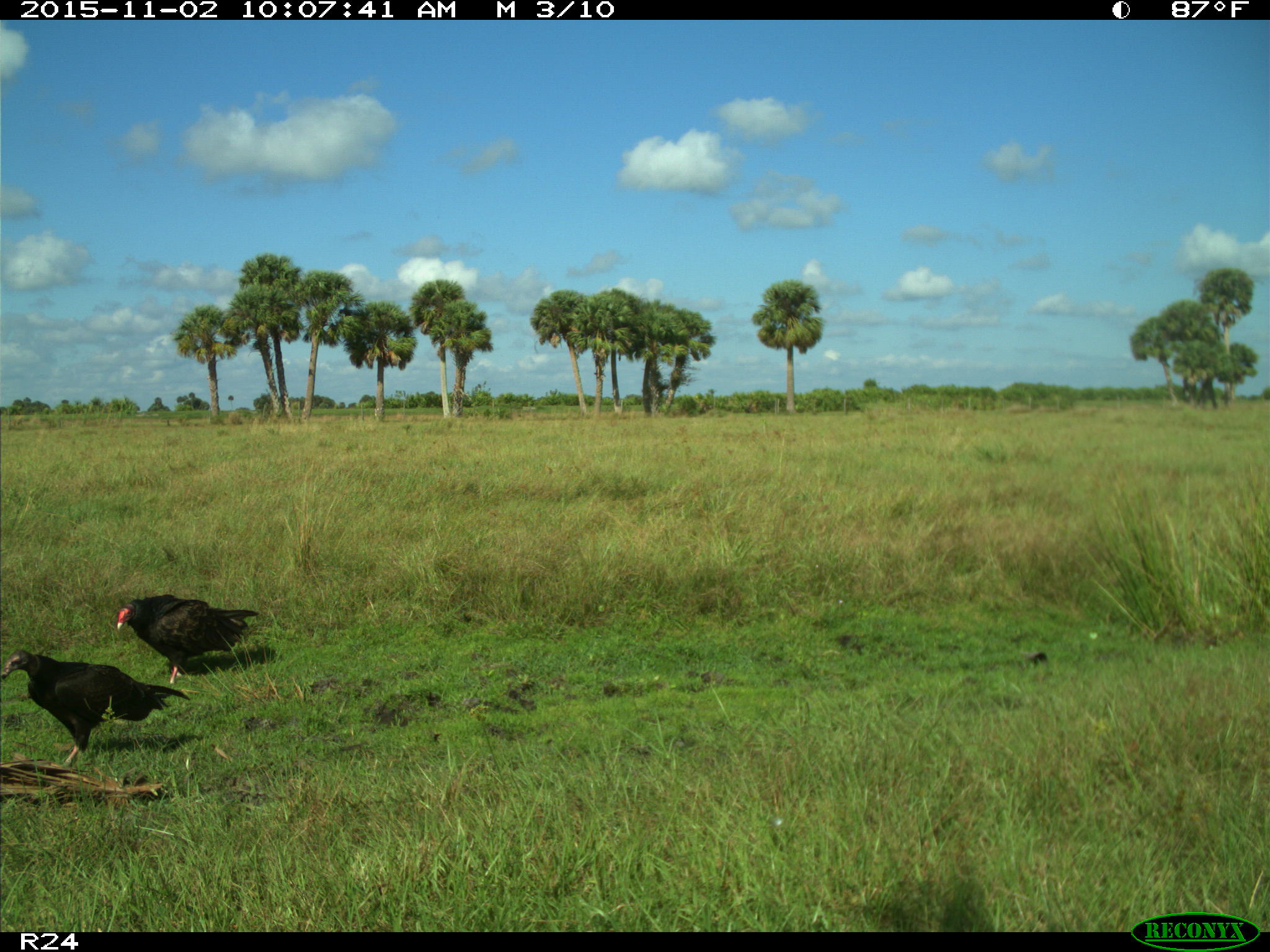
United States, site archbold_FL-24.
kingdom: Animalia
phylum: Chordata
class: Aves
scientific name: Aves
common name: birds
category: unidentified bird